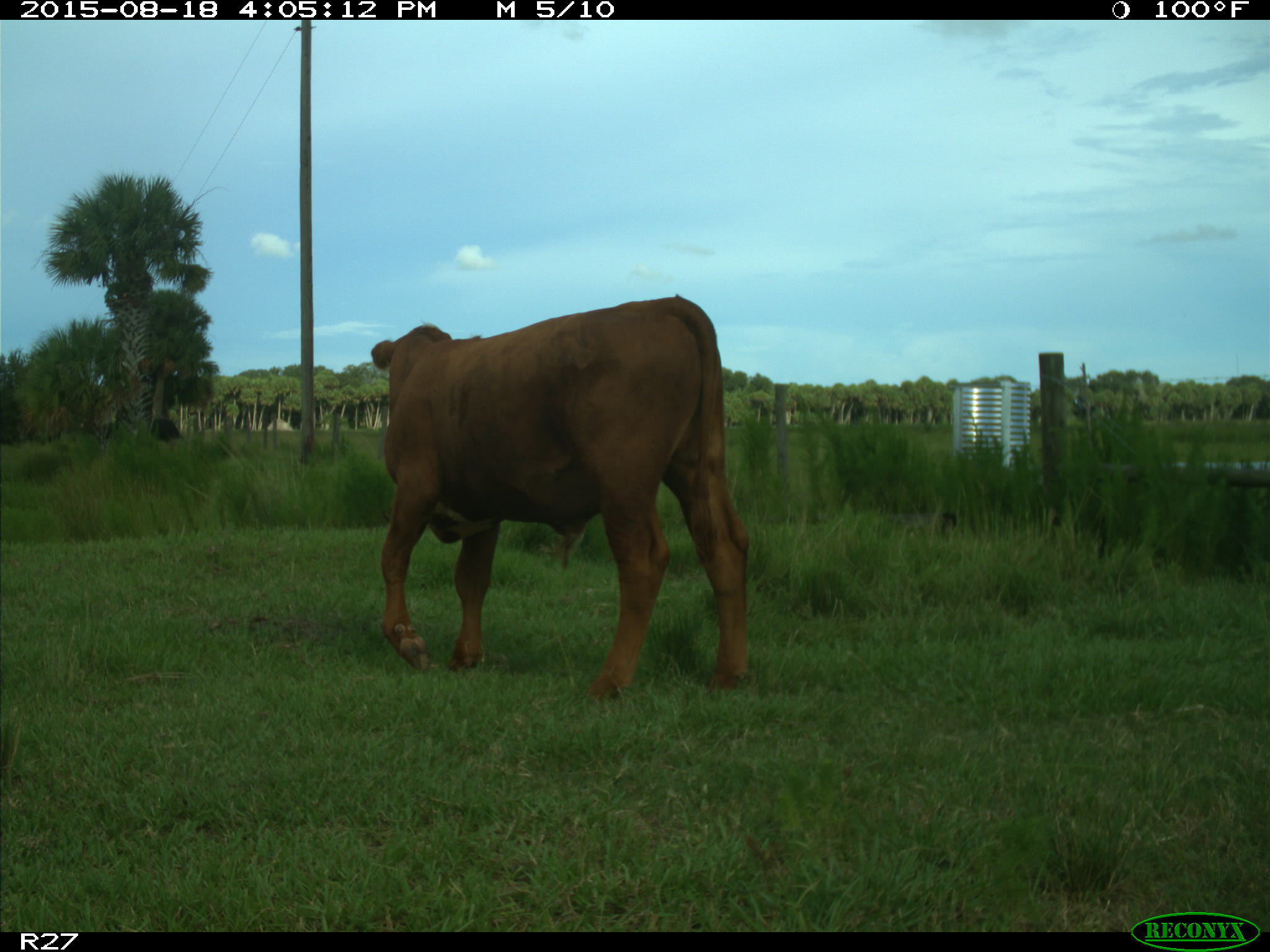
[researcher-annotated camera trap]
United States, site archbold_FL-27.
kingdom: Animalia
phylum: Chordata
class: Mammalia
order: Artiodactyla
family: Bovidae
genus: Bos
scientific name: Bos taurus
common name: domestic cow